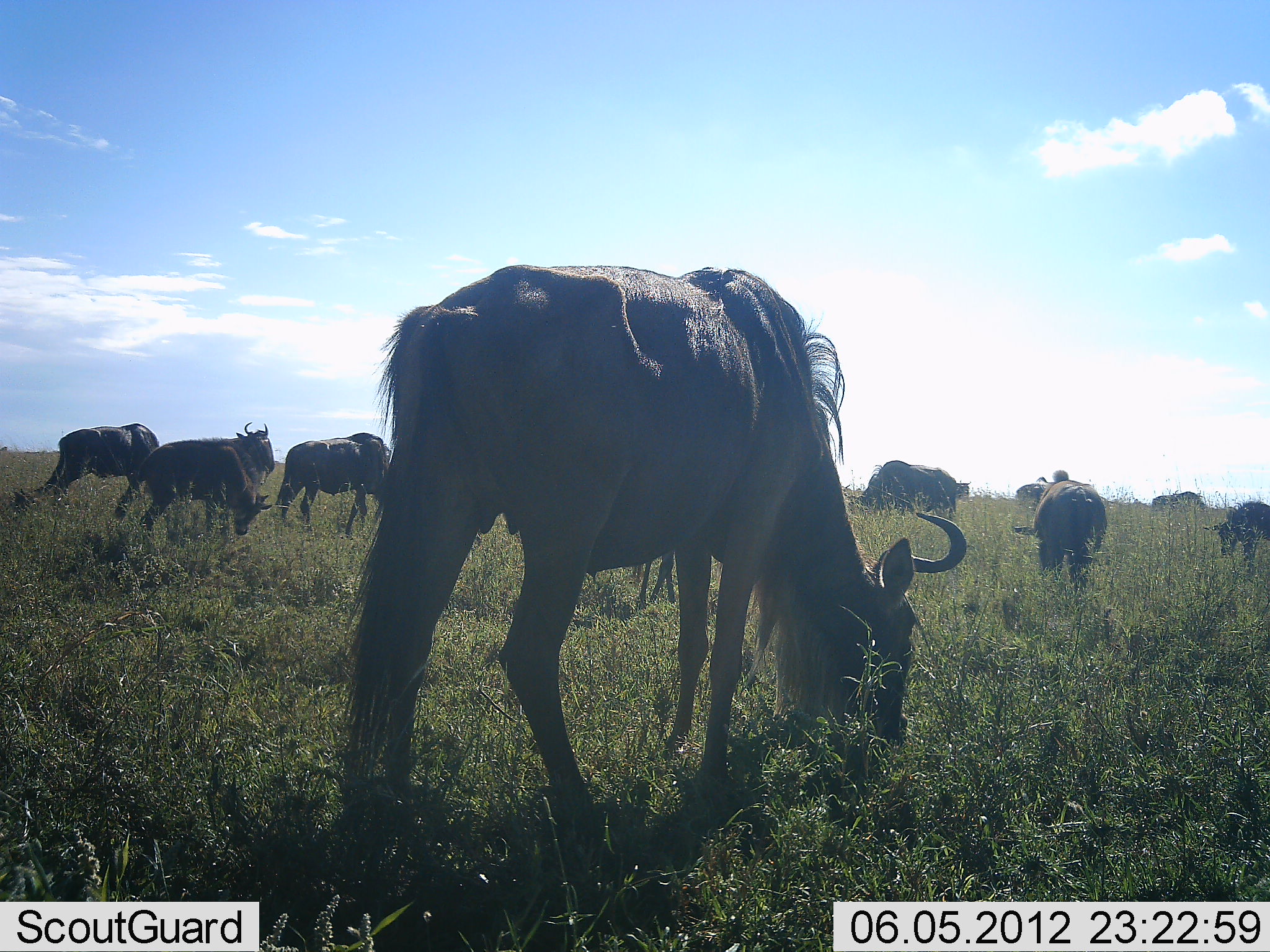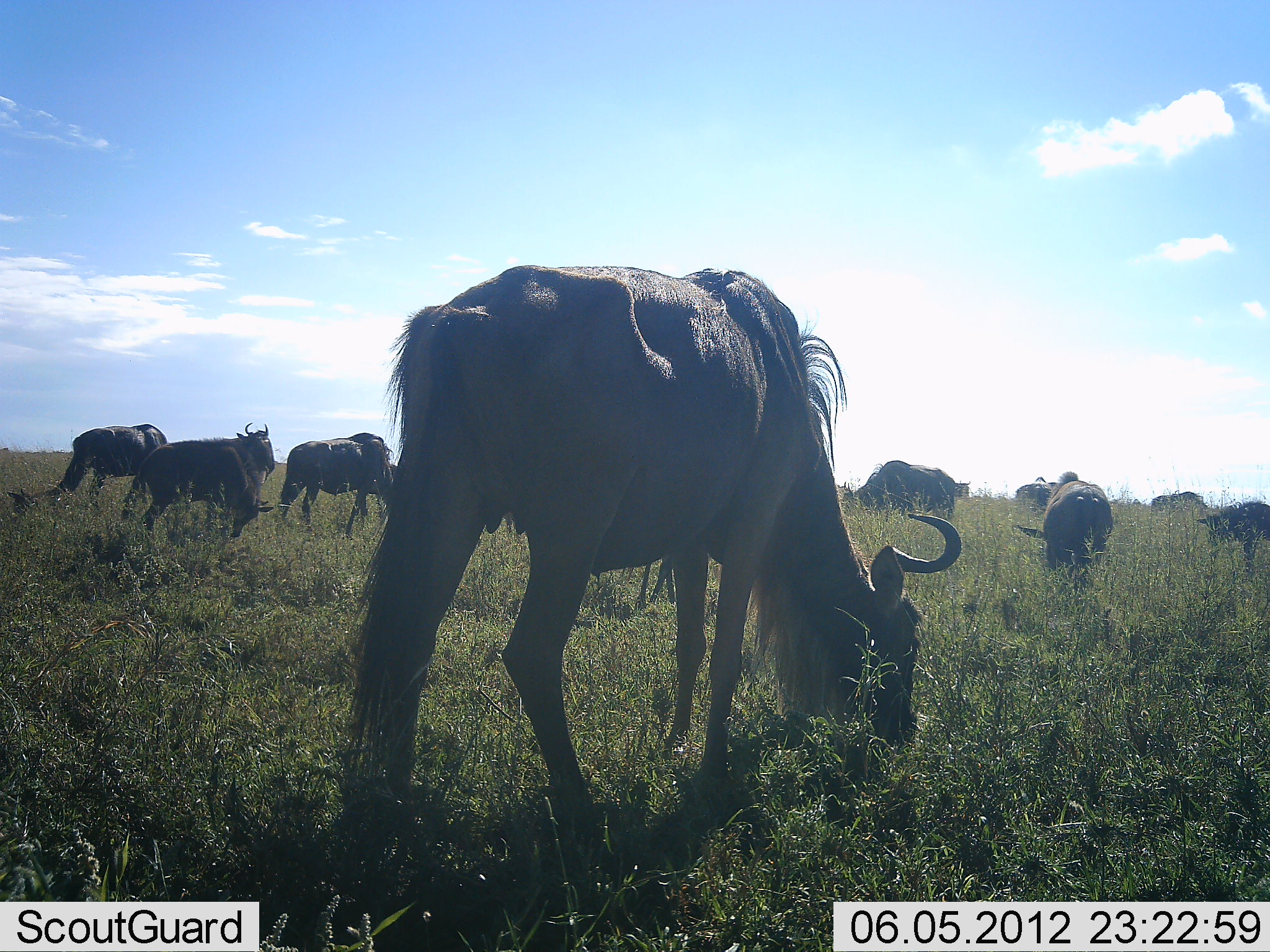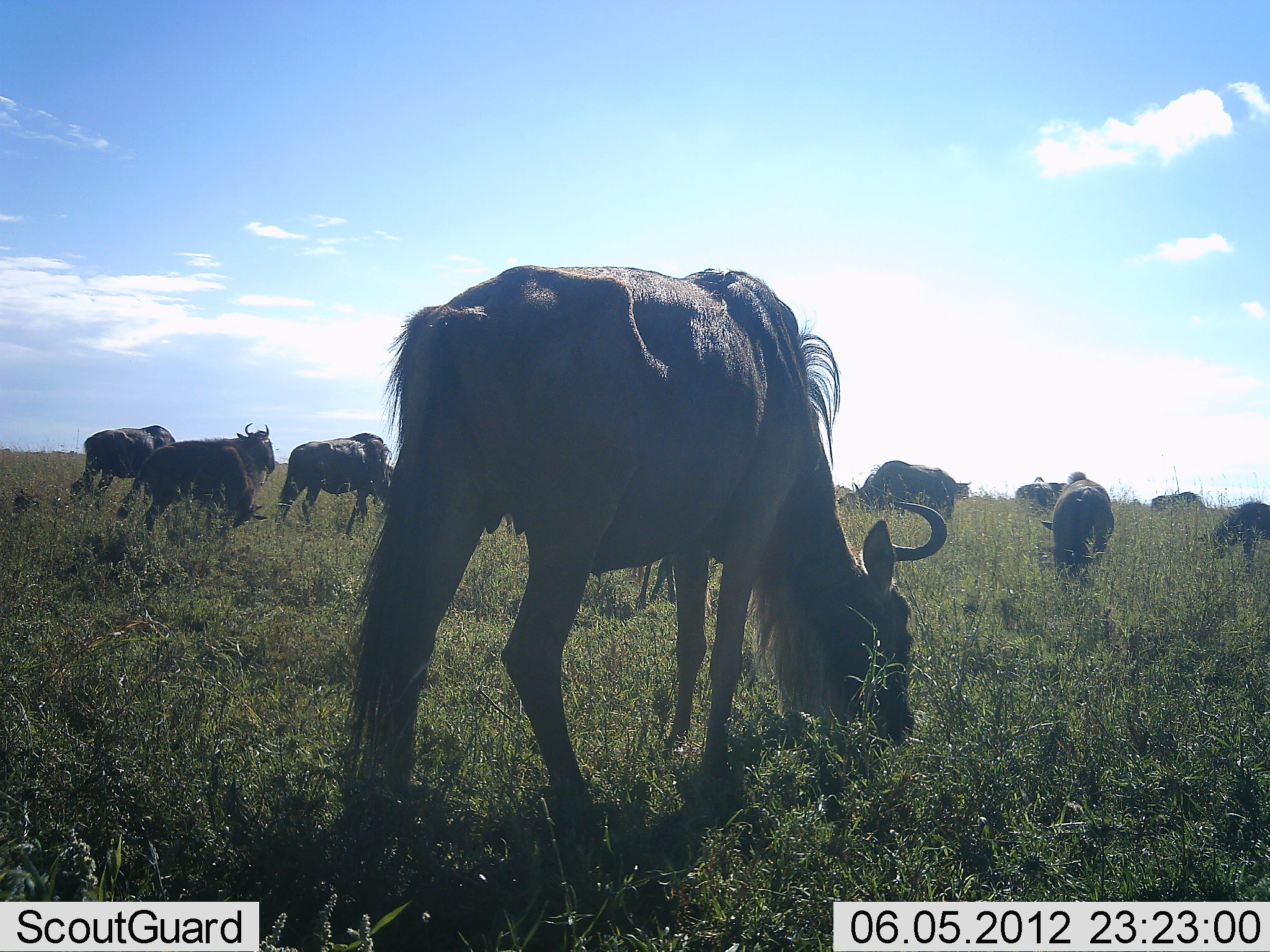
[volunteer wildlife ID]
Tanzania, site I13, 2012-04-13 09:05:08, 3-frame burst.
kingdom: Animalia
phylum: Chordata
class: Mammalia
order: Artiodactyla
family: Bovidae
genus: Connochaetes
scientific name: Connochaetes taurinus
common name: blue wildebeest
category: wildebeest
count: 11-50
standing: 53%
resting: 0%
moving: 21%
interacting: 0%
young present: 11%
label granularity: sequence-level